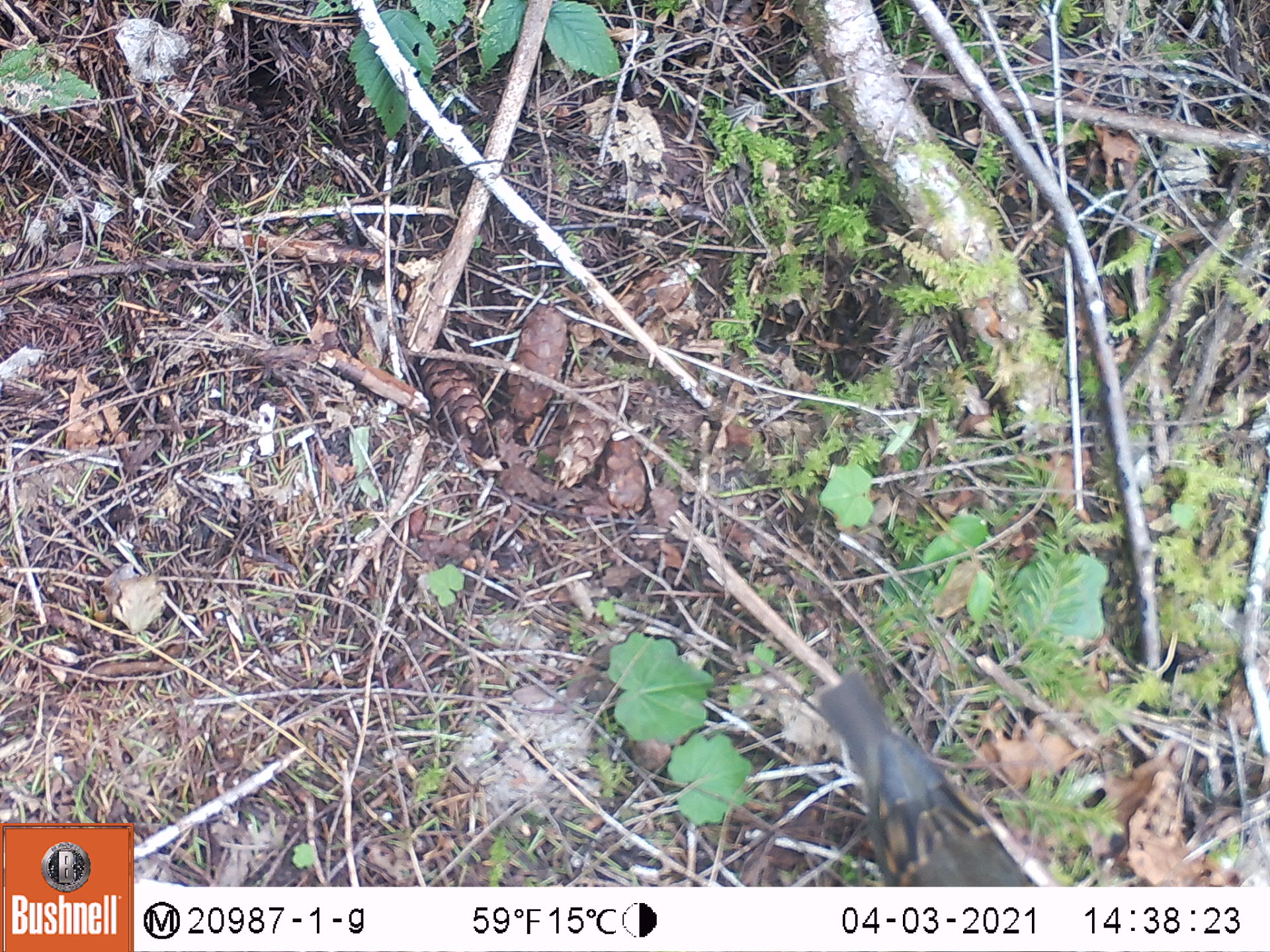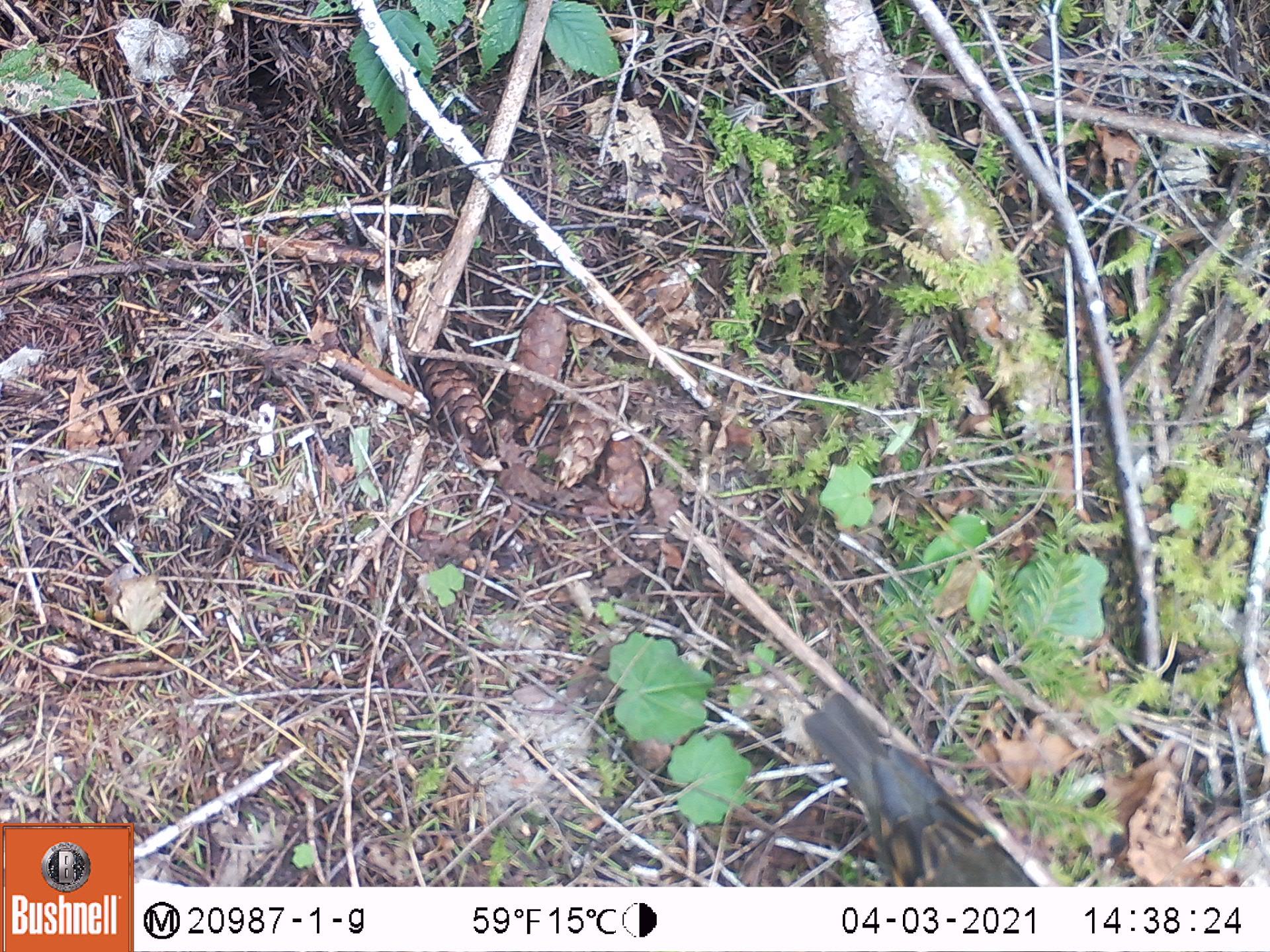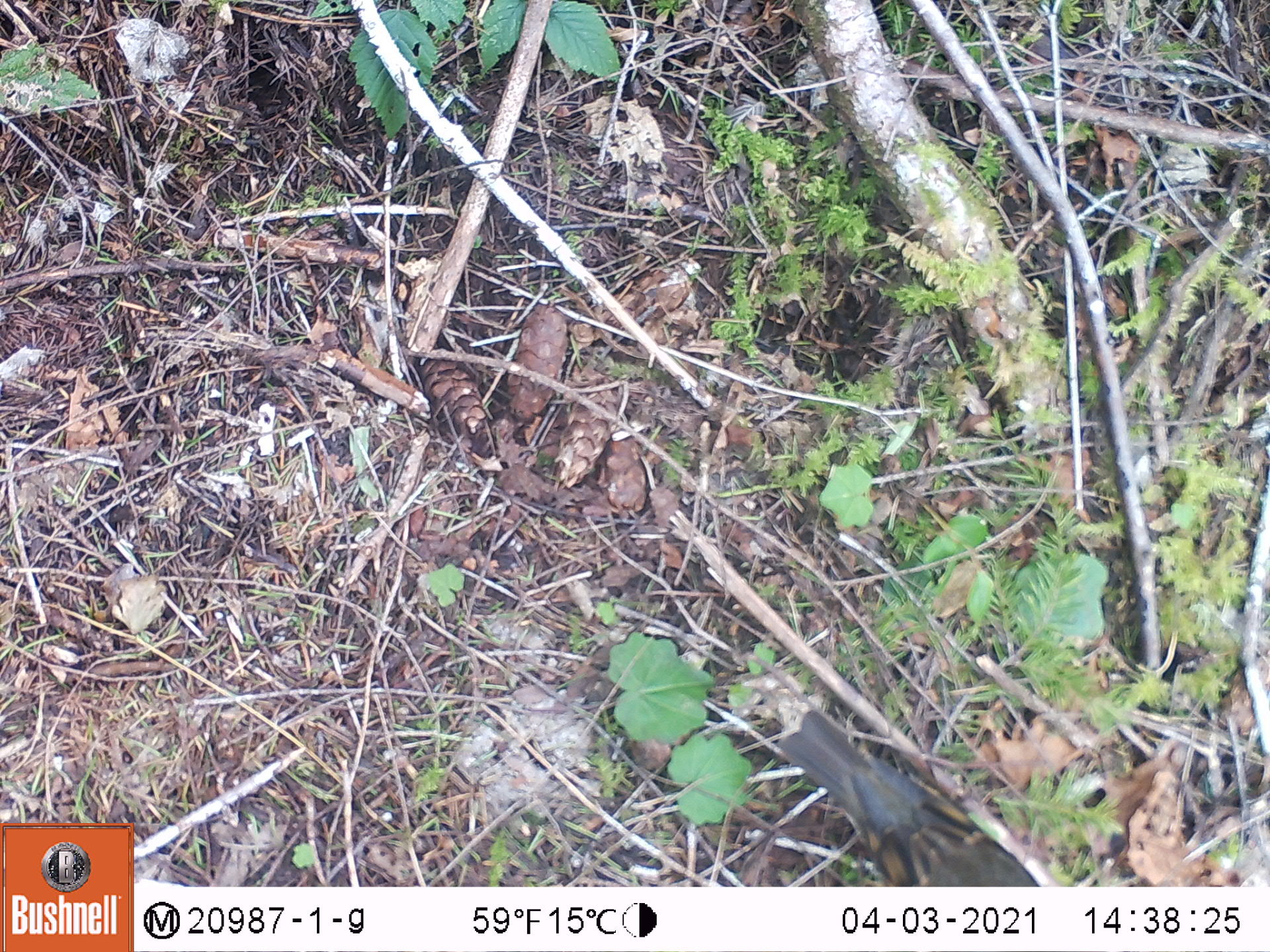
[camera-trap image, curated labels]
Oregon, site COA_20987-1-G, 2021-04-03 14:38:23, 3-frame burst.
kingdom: Animalia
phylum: Chordata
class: Aves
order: Passeriformes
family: Turdidae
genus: Ixoreus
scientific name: Ixoreus naevius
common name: varied thrush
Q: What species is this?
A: Varied thrush (Ixoreus naevius).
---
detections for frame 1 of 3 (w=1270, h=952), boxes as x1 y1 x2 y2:
varied thrush: 804 660 1038 877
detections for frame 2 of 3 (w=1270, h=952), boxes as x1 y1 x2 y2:
varied thrush: 795 679 1030 880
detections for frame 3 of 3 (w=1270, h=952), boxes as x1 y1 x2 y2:
varied thrush: 776 696 1040 883